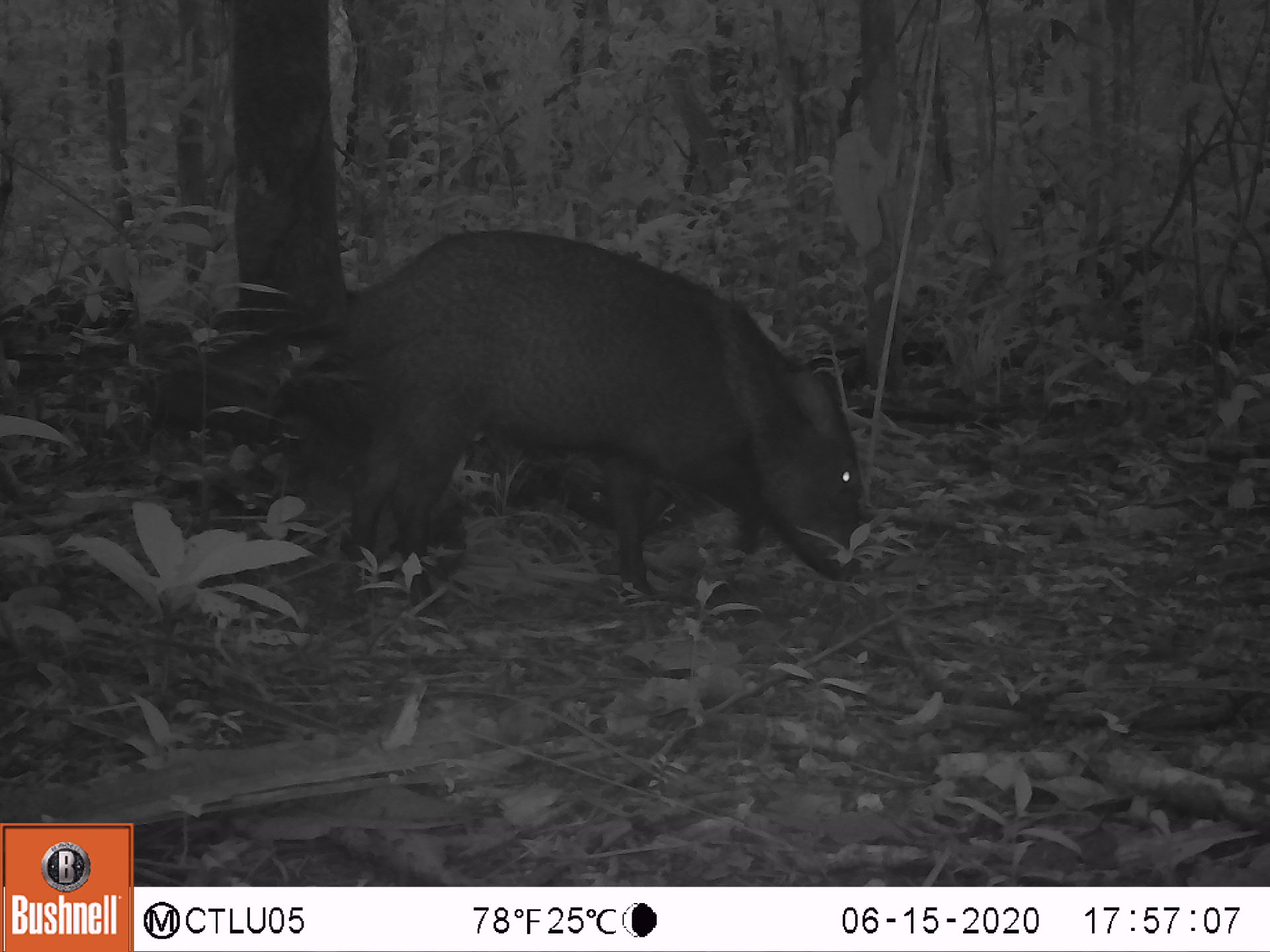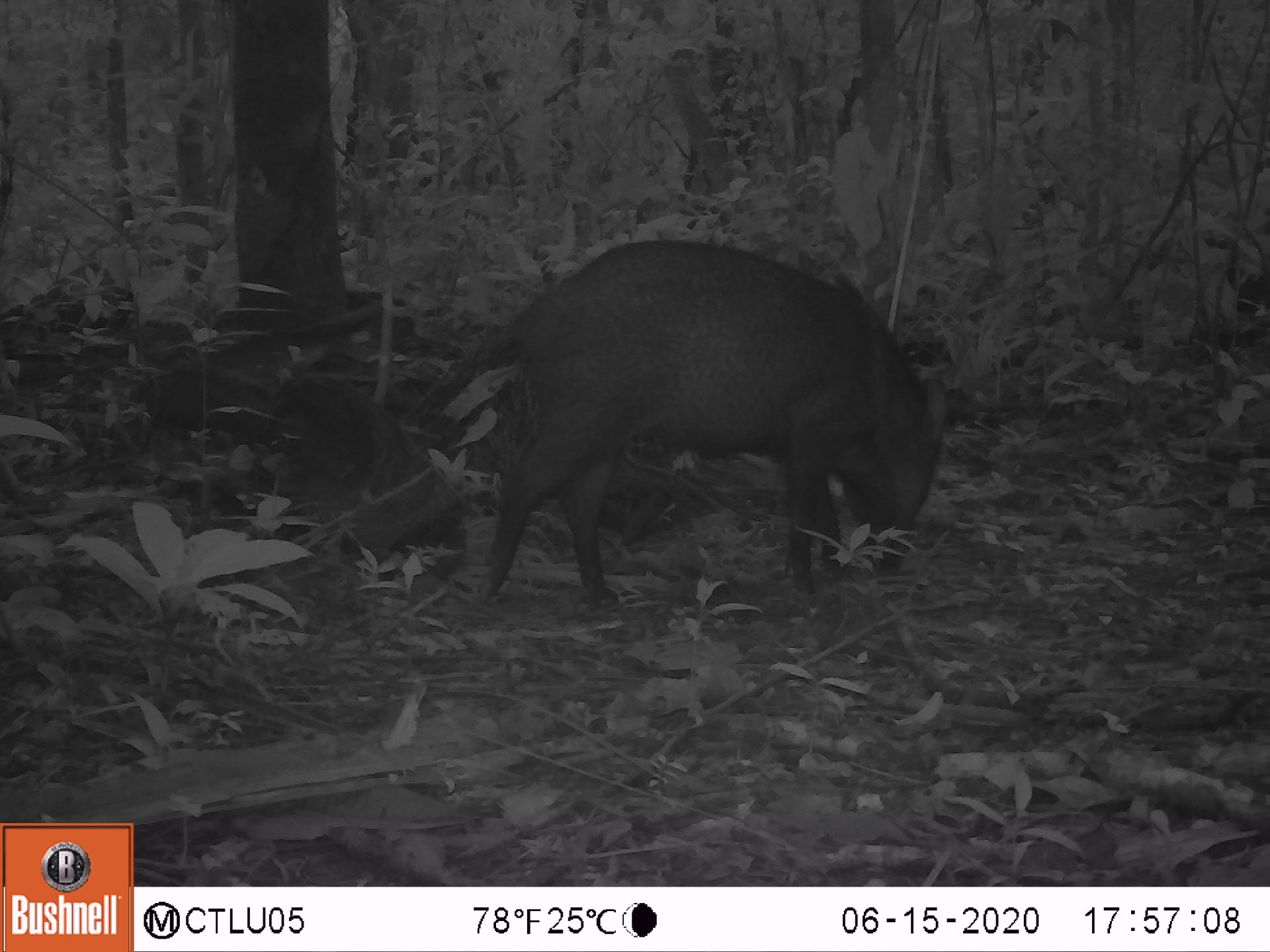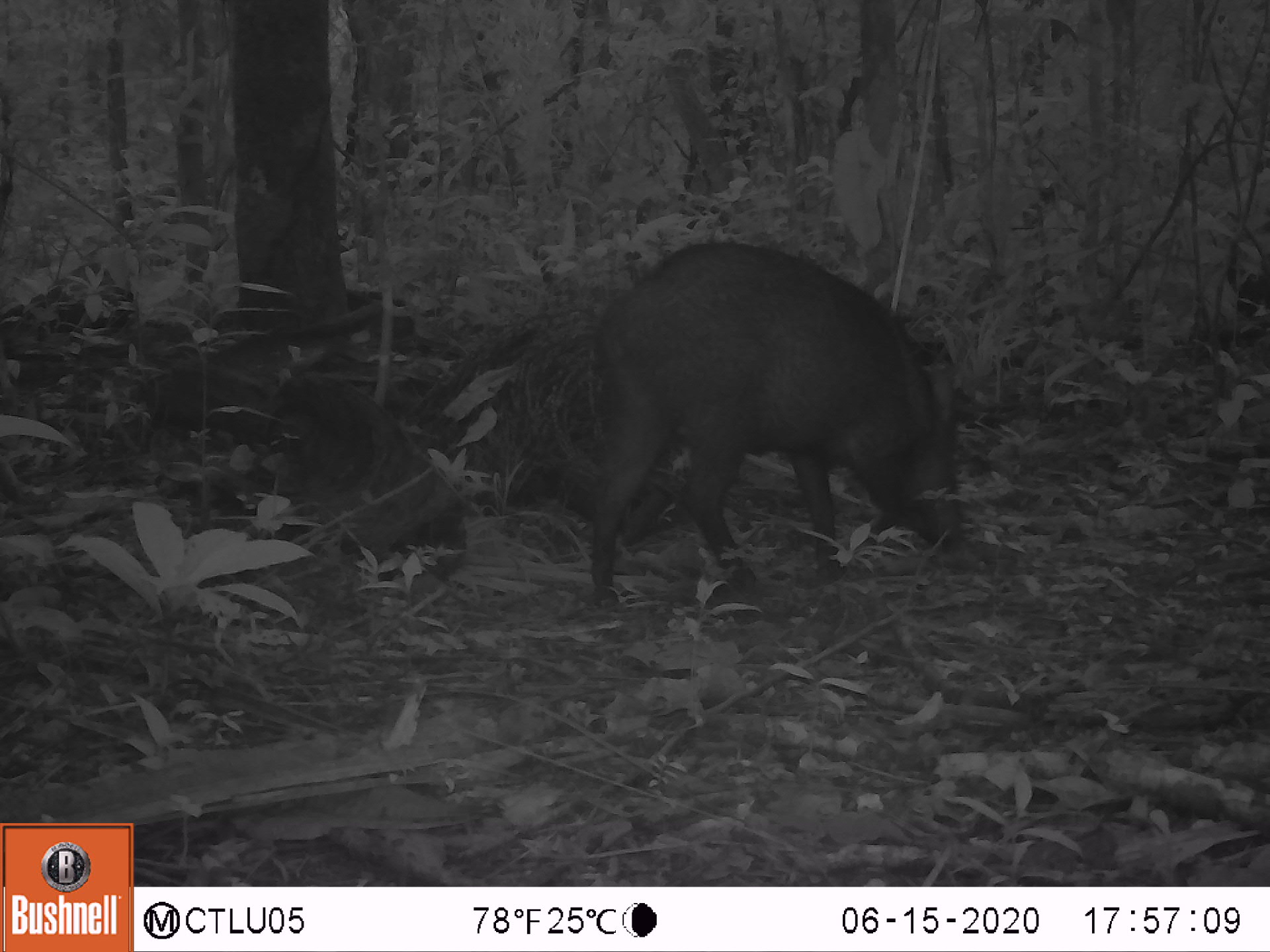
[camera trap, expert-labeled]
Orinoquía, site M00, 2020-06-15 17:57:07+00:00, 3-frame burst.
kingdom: Animalia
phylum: Chordata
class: Mammalia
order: Artiodactyla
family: Tayassuidae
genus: Pecari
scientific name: Pecari tajacu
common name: collared peccary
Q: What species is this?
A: Collared peccary (Pecari tajacu).